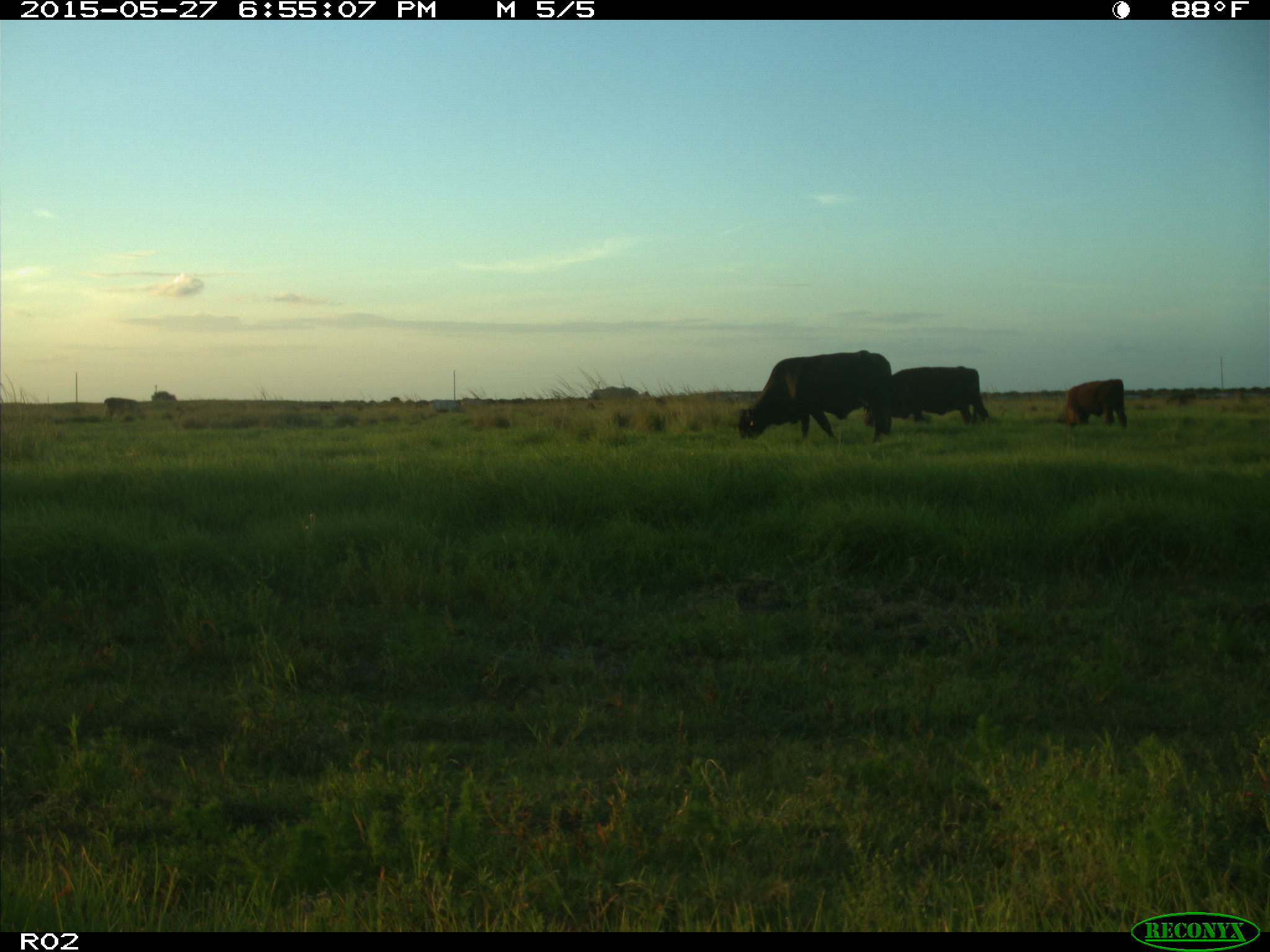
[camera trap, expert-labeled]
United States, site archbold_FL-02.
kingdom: Animalia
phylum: Chordata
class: Mammalia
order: Artiodactyla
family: Bovidae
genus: Bos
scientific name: Bos taurus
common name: domestic cow